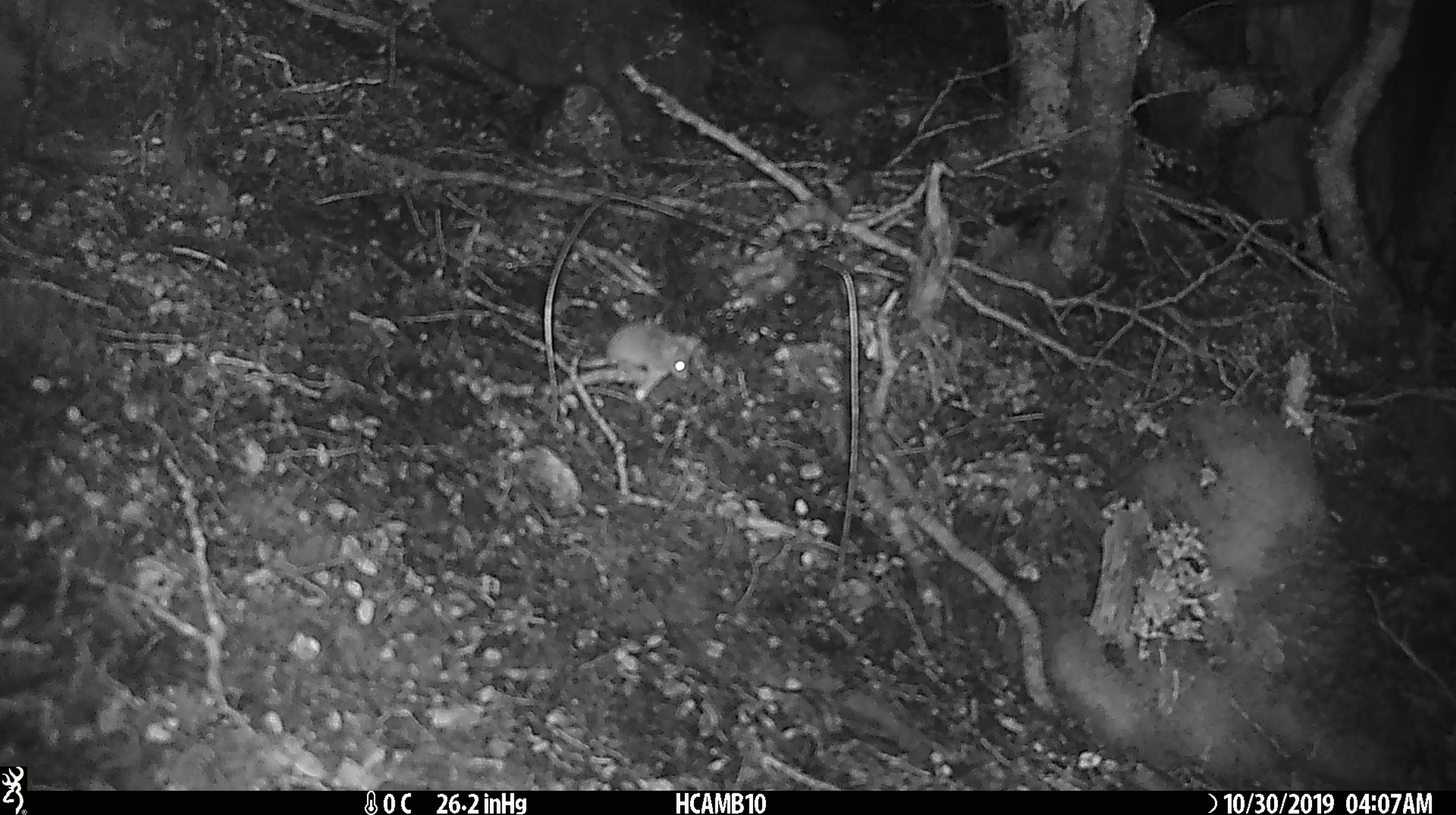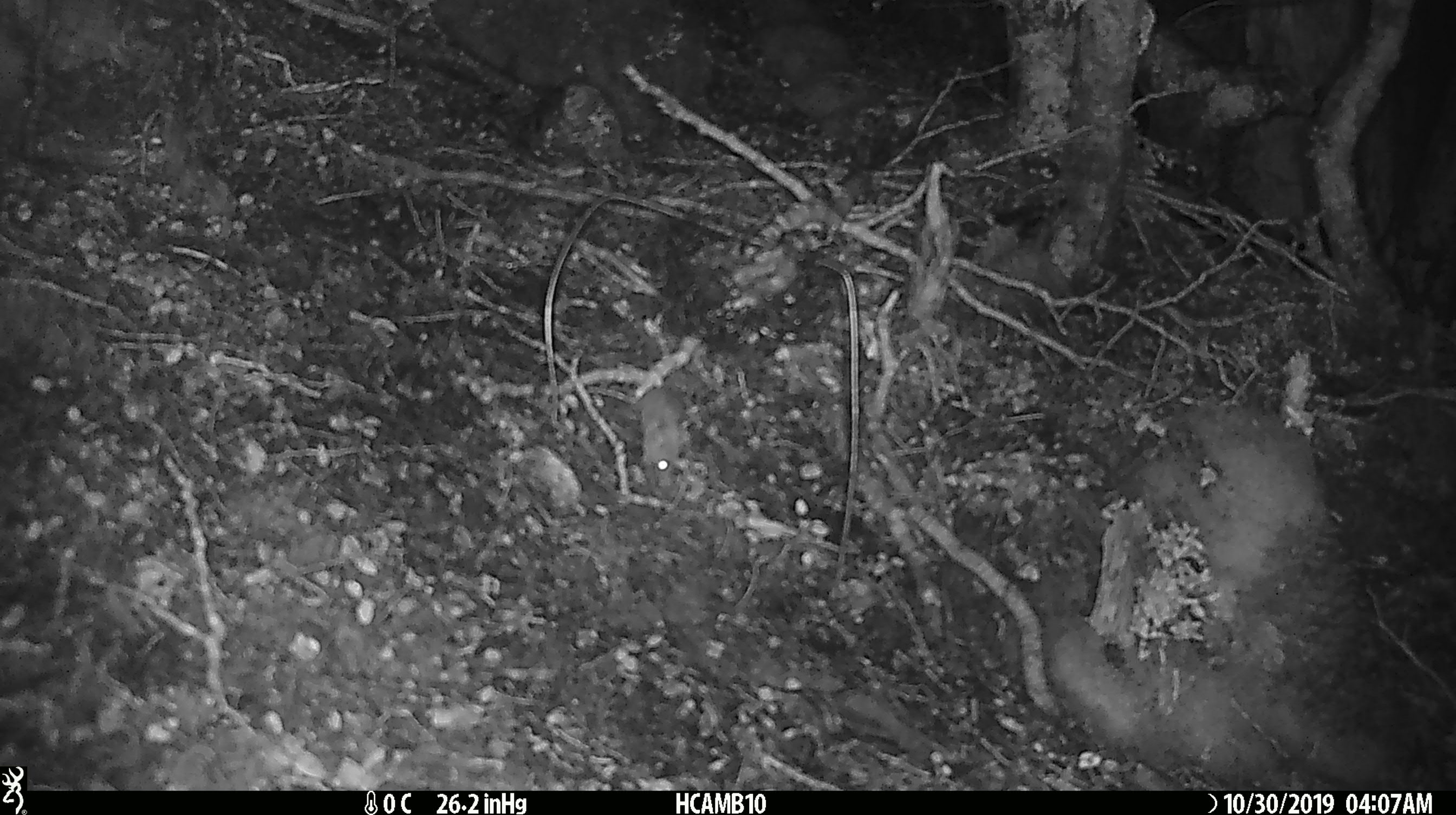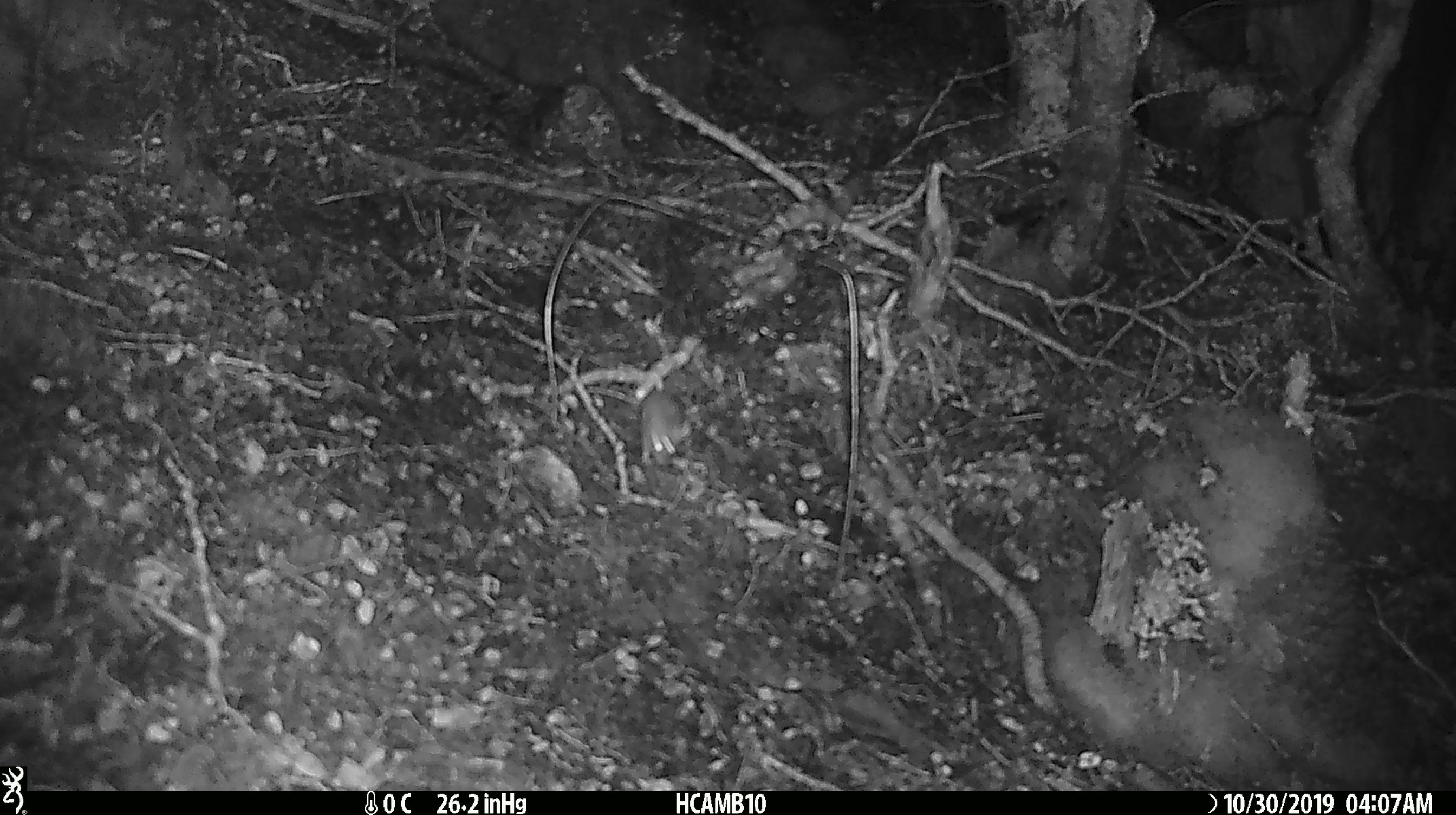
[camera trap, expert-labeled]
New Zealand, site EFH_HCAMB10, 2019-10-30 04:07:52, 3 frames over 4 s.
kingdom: Animalia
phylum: Chordata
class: Mammalia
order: Rodentia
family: Muridae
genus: Mus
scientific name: Mus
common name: mouse